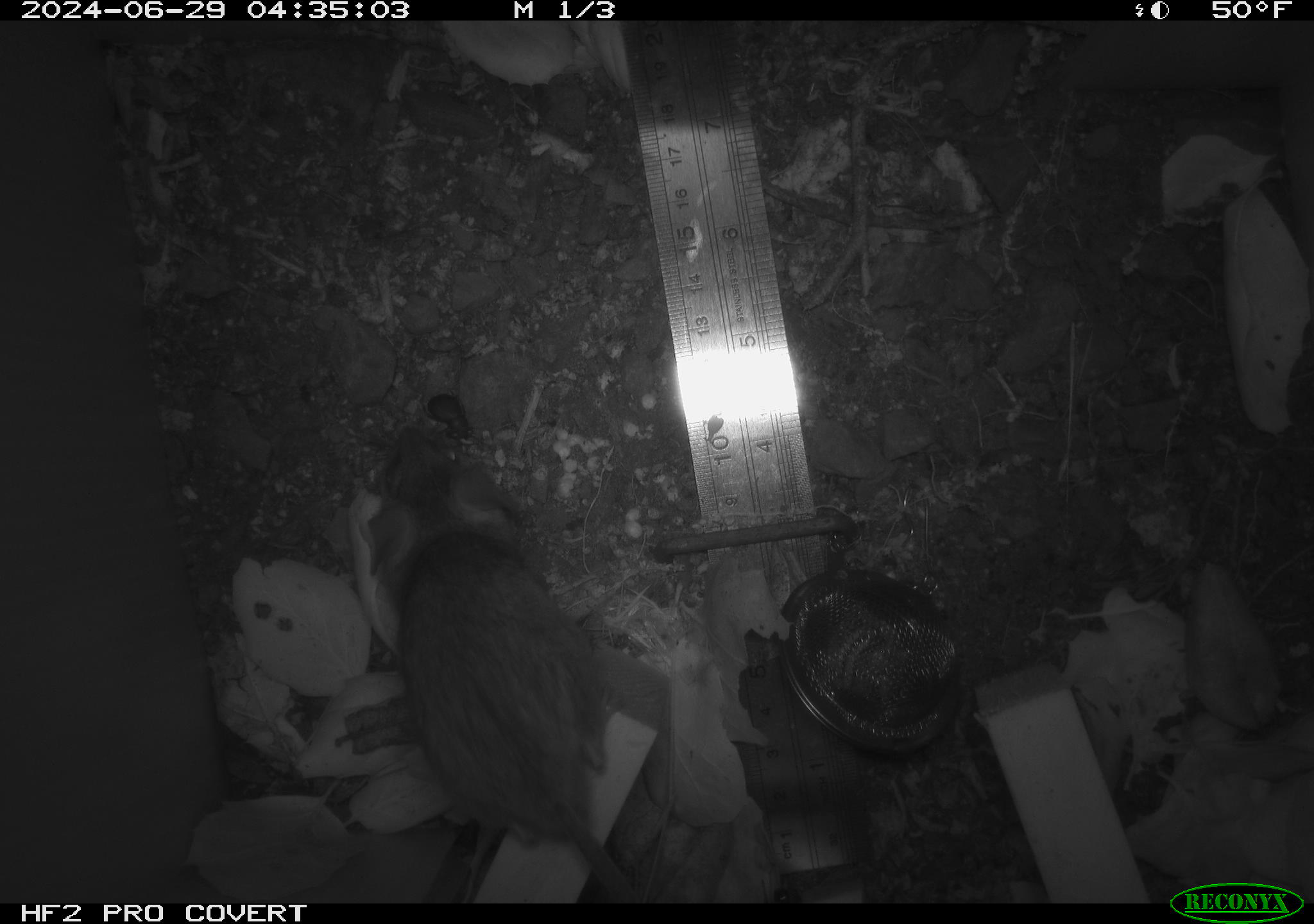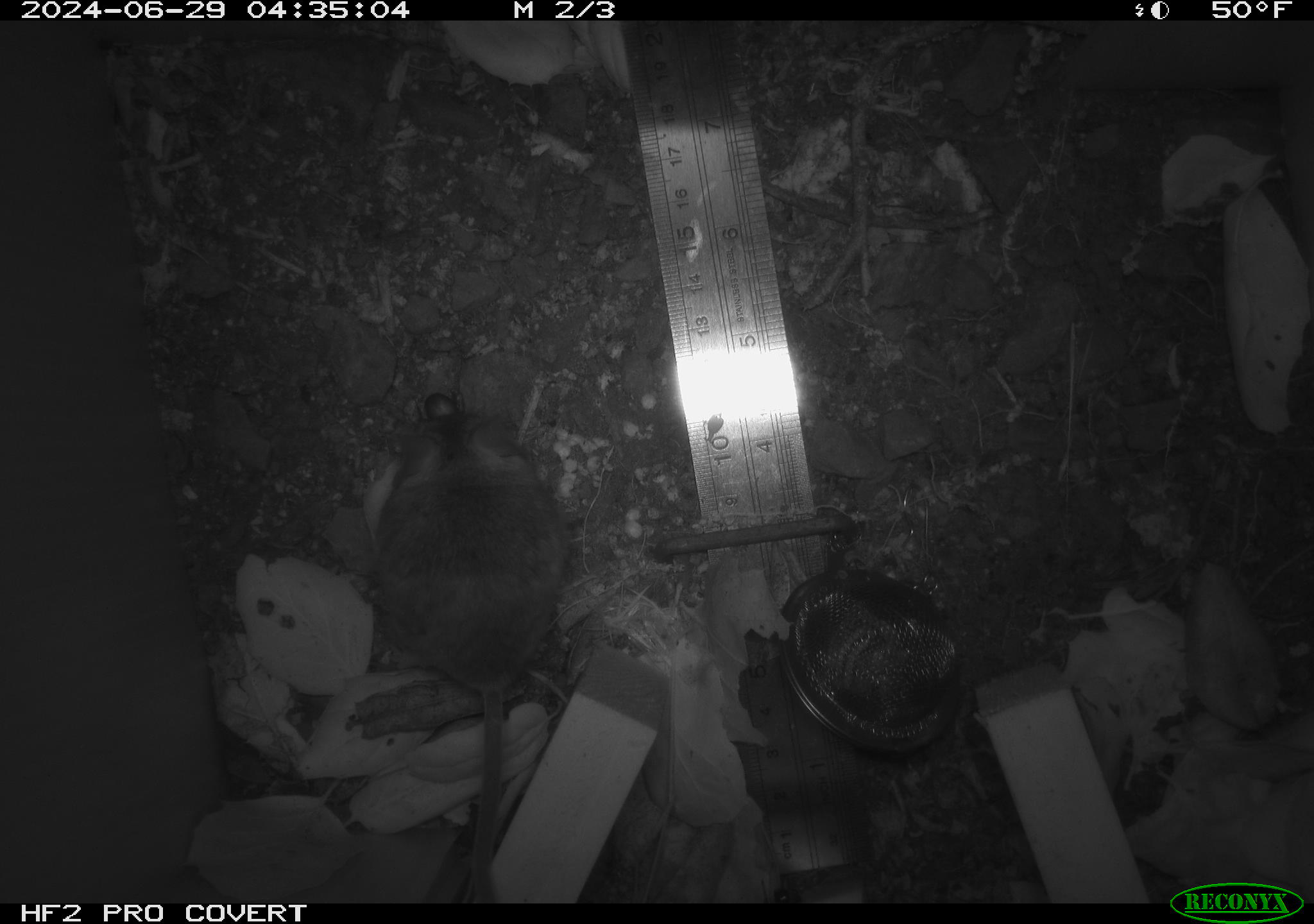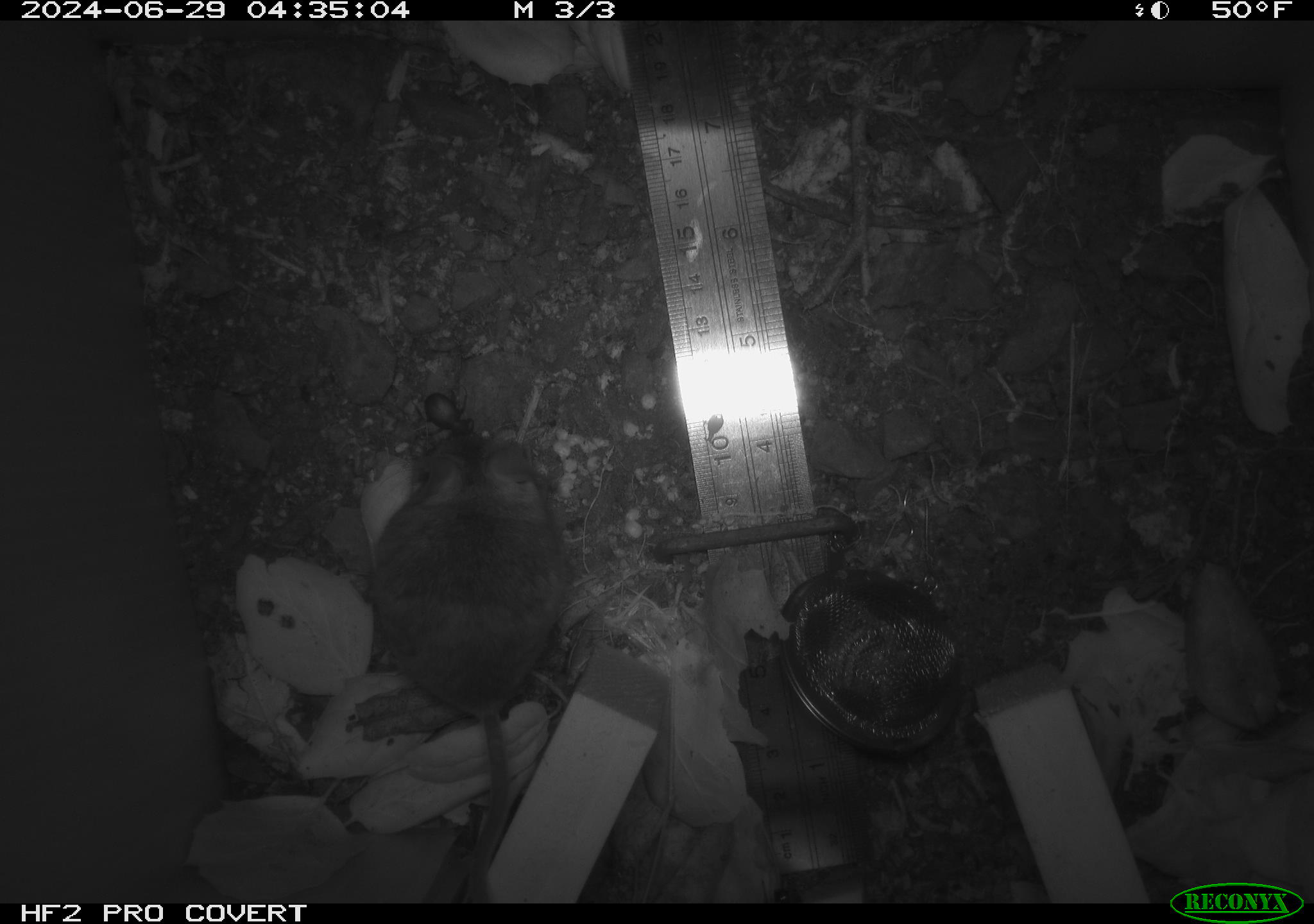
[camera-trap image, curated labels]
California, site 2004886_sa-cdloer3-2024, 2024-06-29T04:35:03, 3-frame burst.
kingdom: Animalia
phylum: Chordata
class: Mammalia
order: Rodentia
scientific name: Rodentia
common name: rodent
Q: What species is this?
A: Rodent (Rodentia).